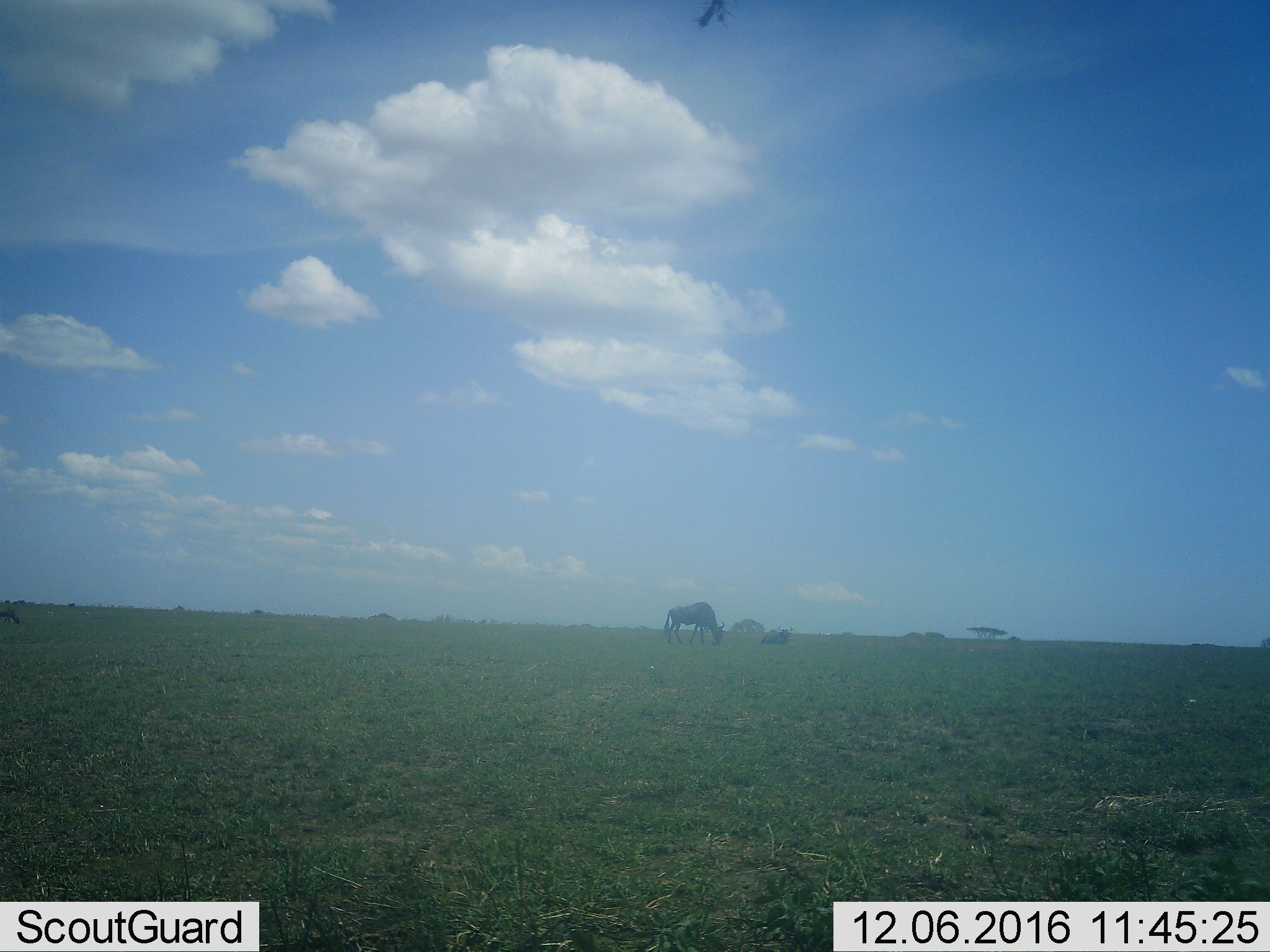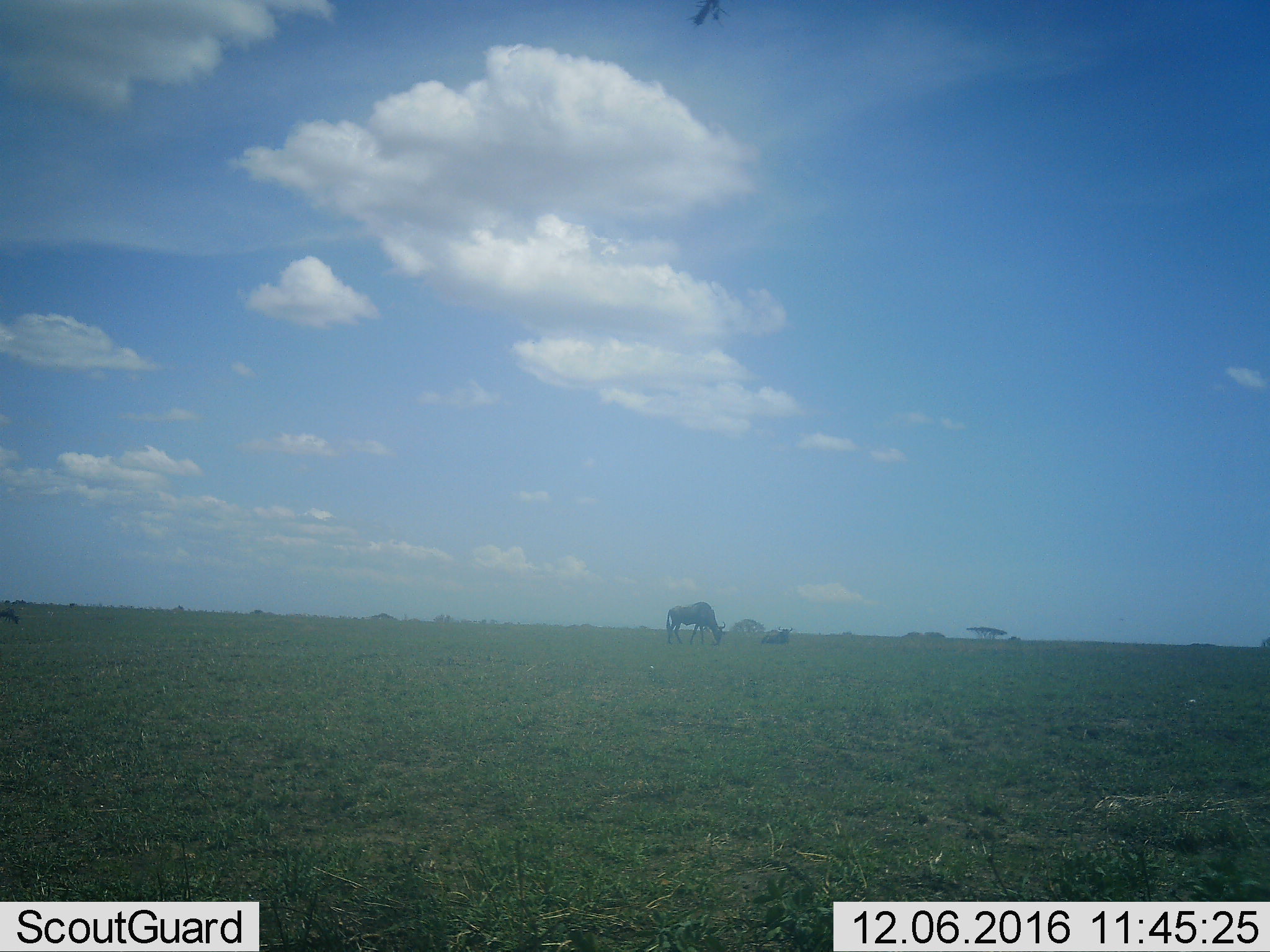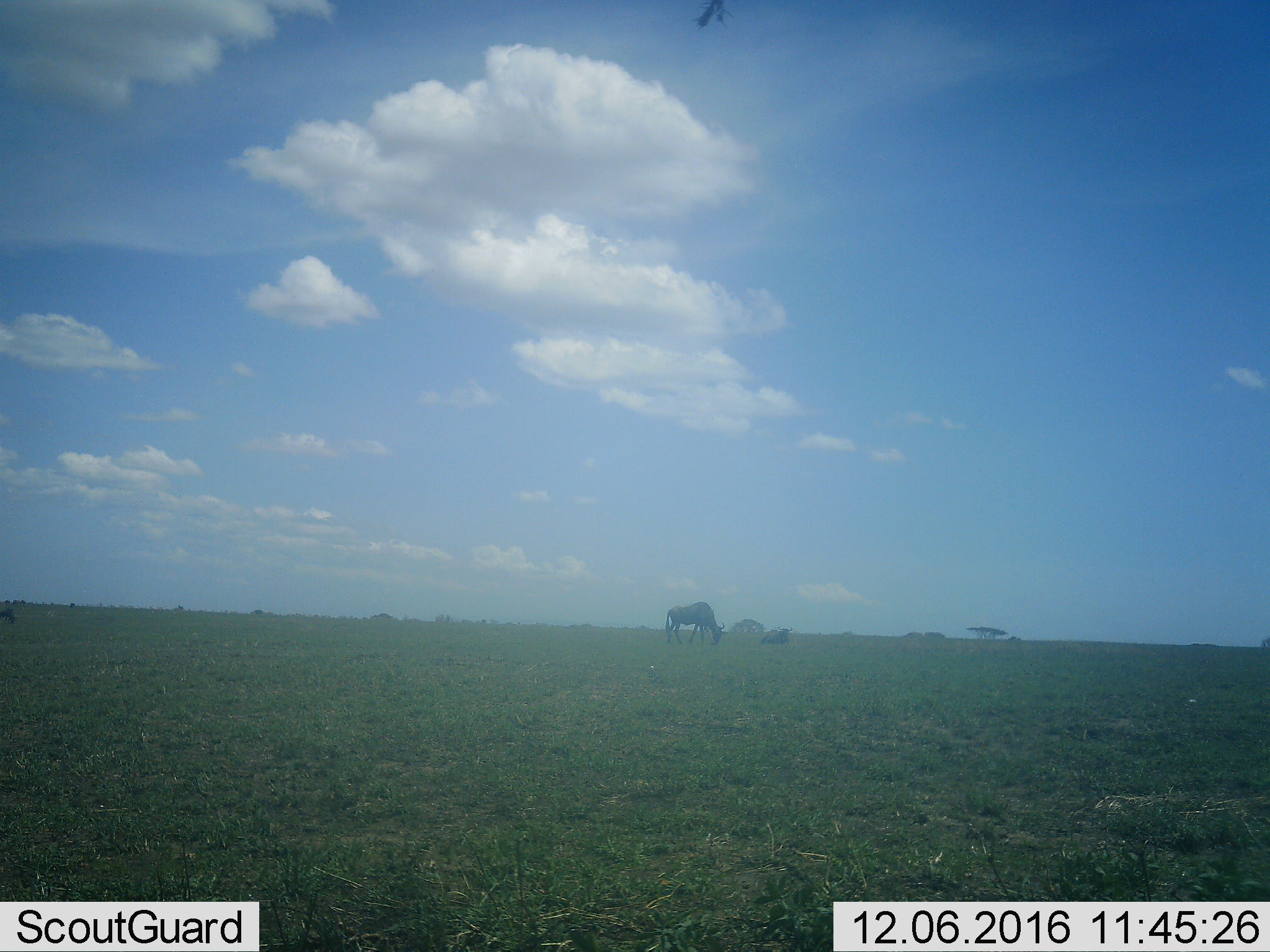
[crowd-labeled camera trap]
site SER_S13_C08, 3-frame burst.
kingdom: Animalia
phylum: Chordata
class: Mammalia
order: Artiodactyla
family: Bovidae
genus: Connochaetes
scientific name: Connochaetes taurinus taurinus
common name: blue wildebeest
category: wildebeestblue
Wildebeestblue (blue wildebeest) (Connochaetes taurinus taurinus), count 2. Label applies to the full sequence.